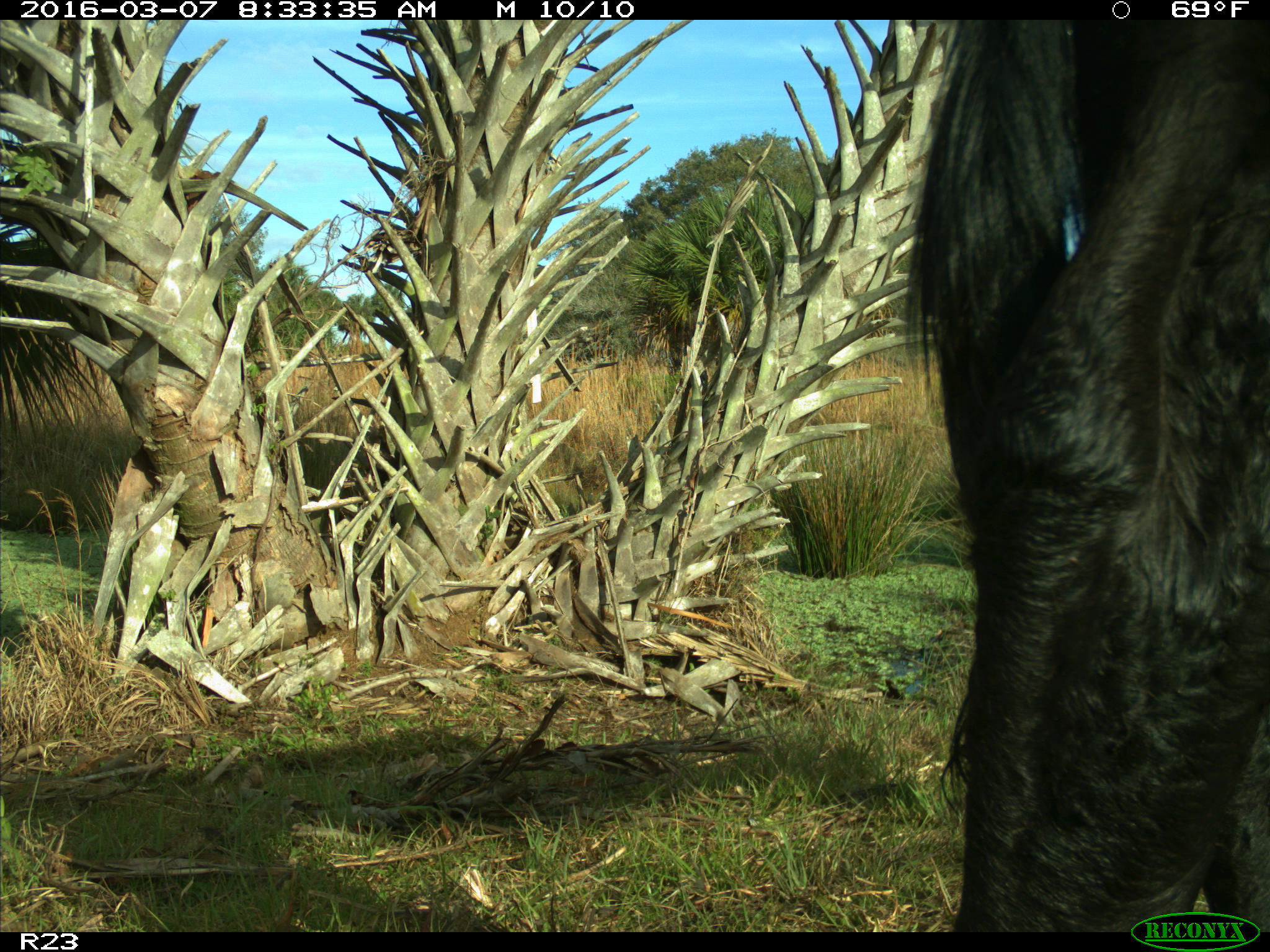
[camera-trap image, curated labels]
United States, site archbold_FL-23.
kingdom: Animalia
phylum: Chordata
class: Mammalia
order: Artiodactyla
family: Bovidae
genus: Bos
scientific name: Bos taurus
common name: domestic cow